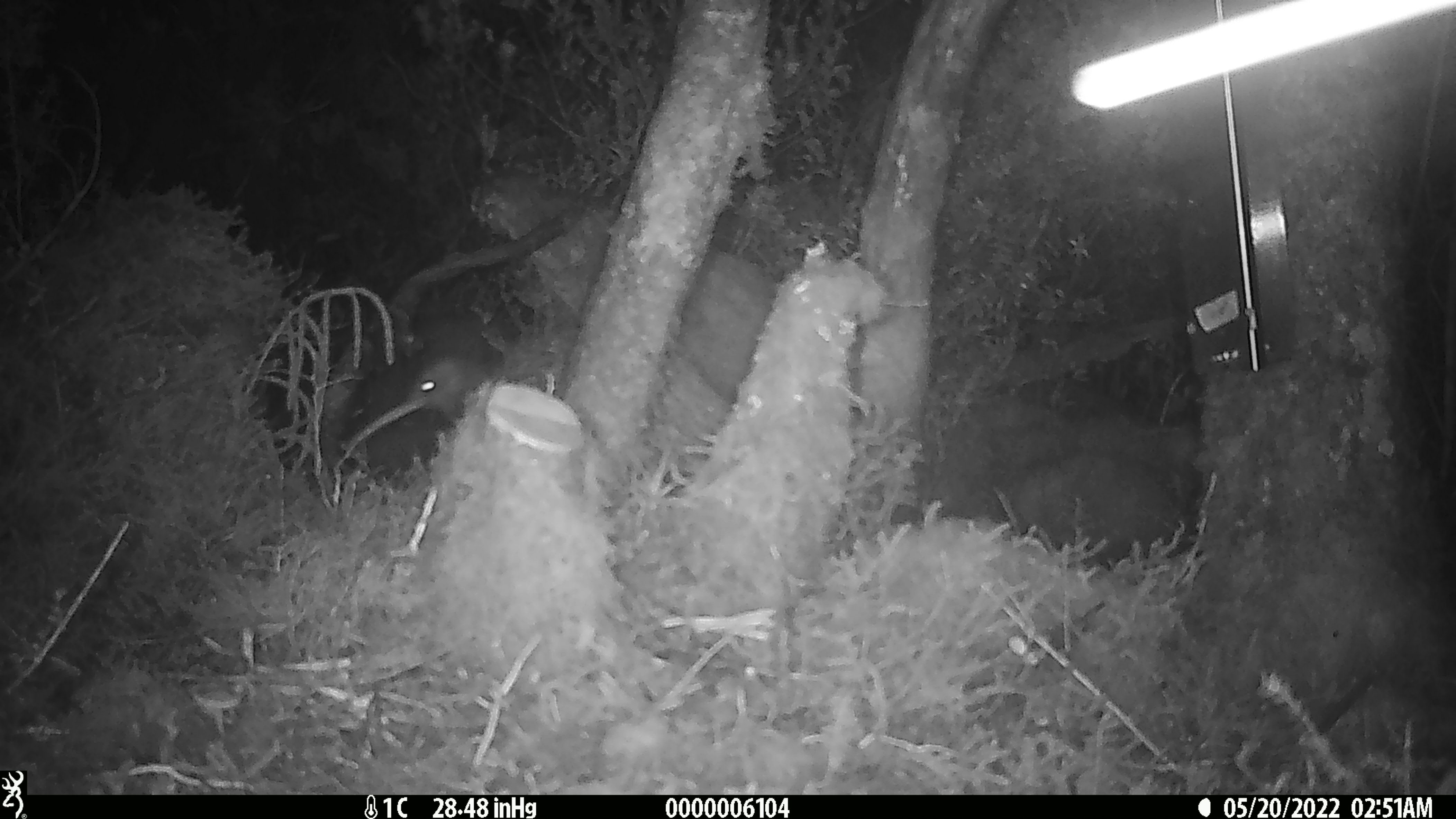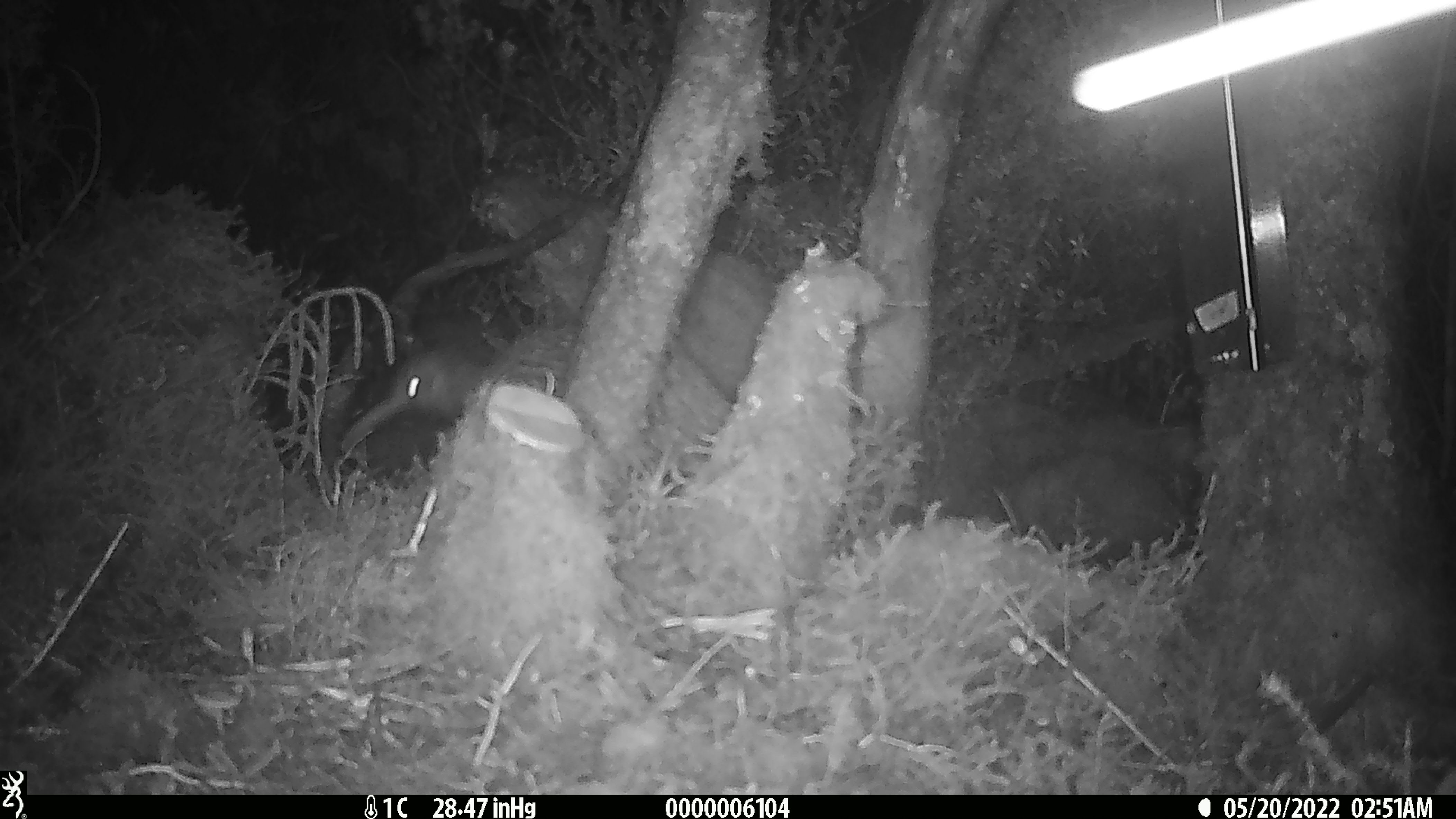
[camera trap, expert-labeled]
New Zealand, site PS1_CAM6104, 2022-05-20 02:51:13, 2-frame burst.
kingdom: Animalia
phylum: Chordata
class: Aves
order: Apterygiformes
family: Apterygidae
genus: Apteryx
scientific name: Apteryx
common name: kiwi